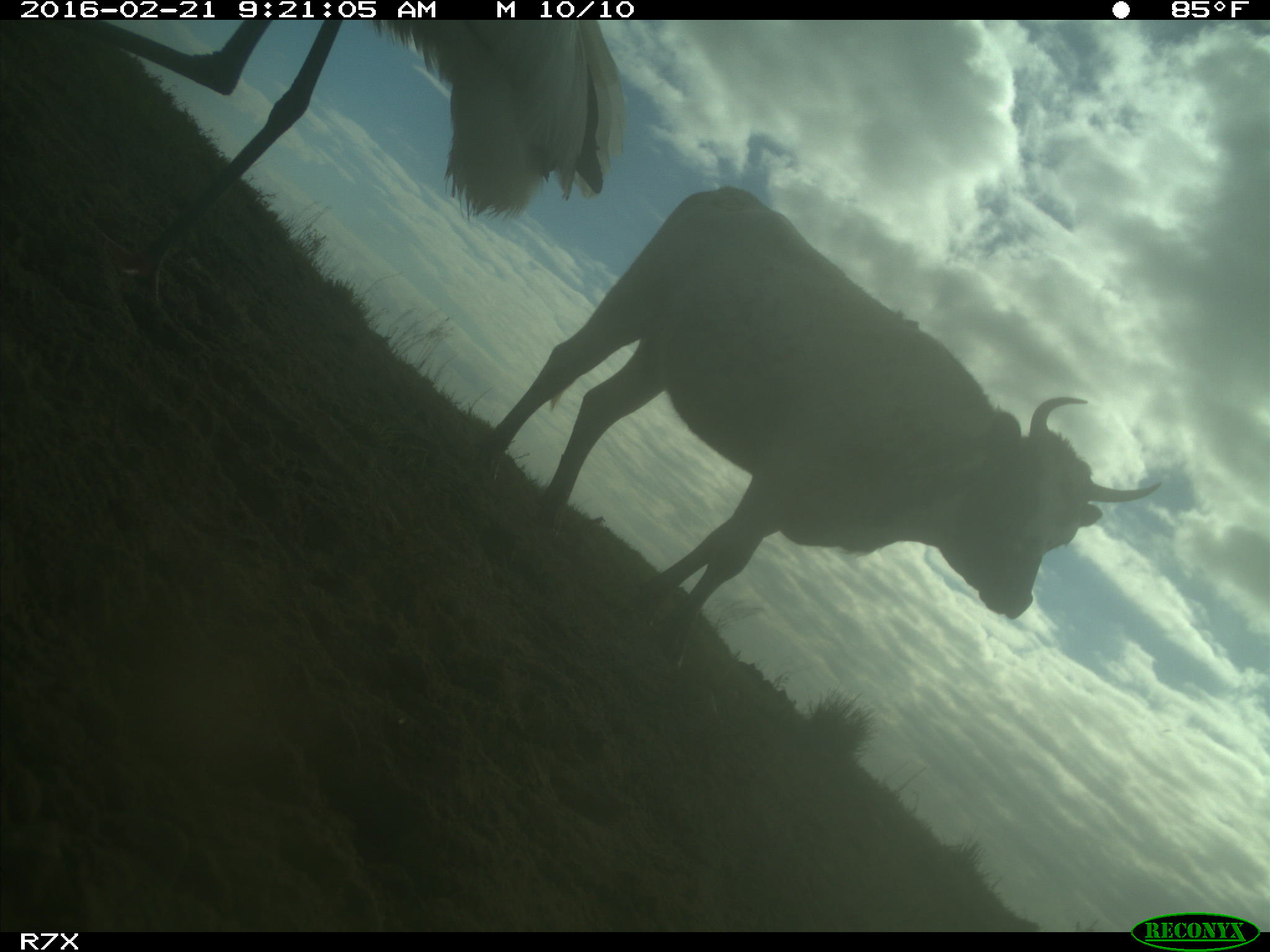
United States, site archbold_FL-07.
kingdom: Animalia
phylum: Chordata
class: Mammalia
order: Artiodactyla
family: Bovidae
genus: Bos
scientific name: Bos taurus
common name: domestic cow